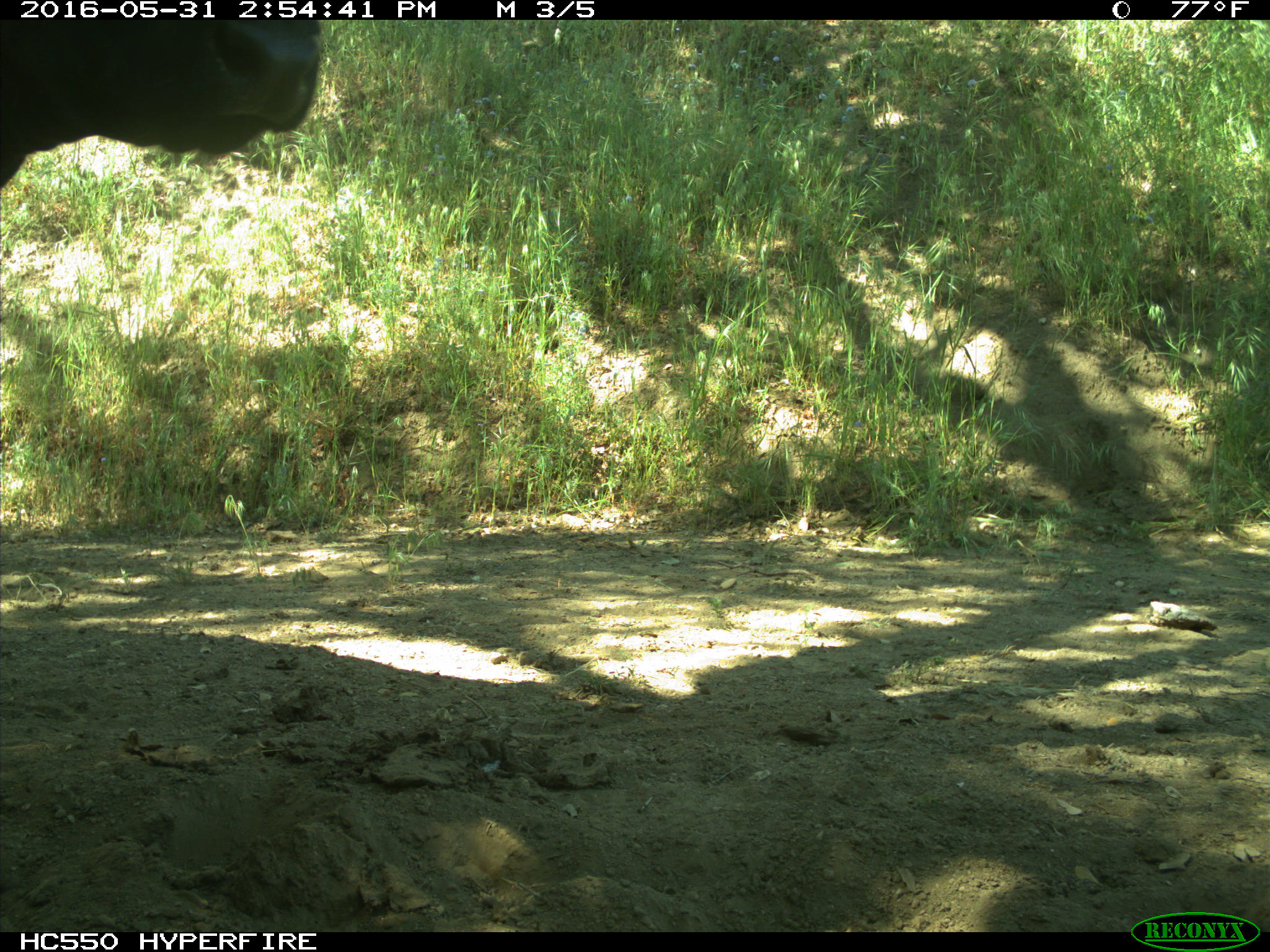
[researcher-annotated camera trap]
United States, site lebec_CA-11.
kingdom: Animalia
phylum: Chordata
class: Mammalia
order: Artiodactyla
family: Bovidae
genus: Bos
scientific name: Bos taurus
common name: domestic cow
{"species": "Bos taurus (domestic cow)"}